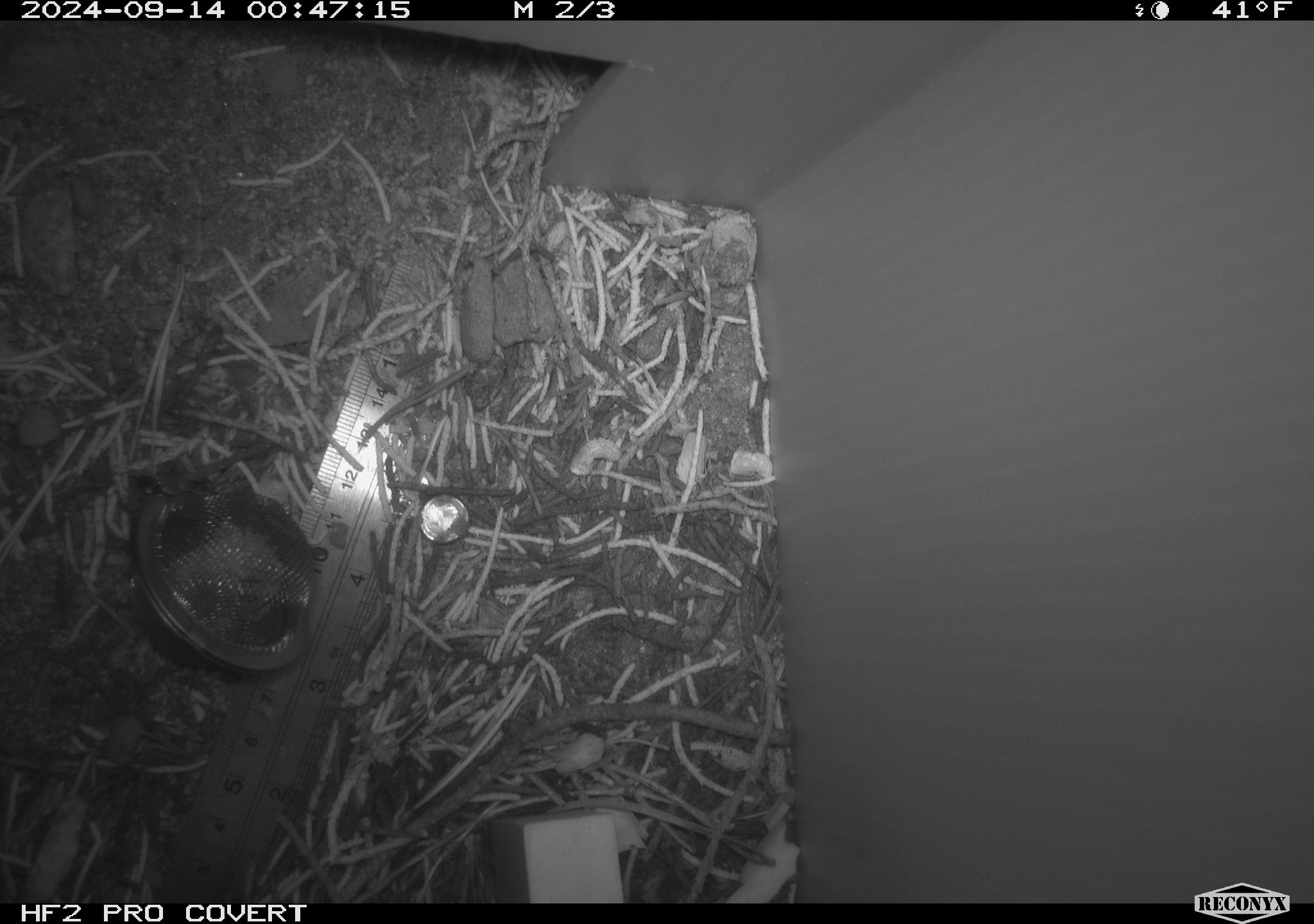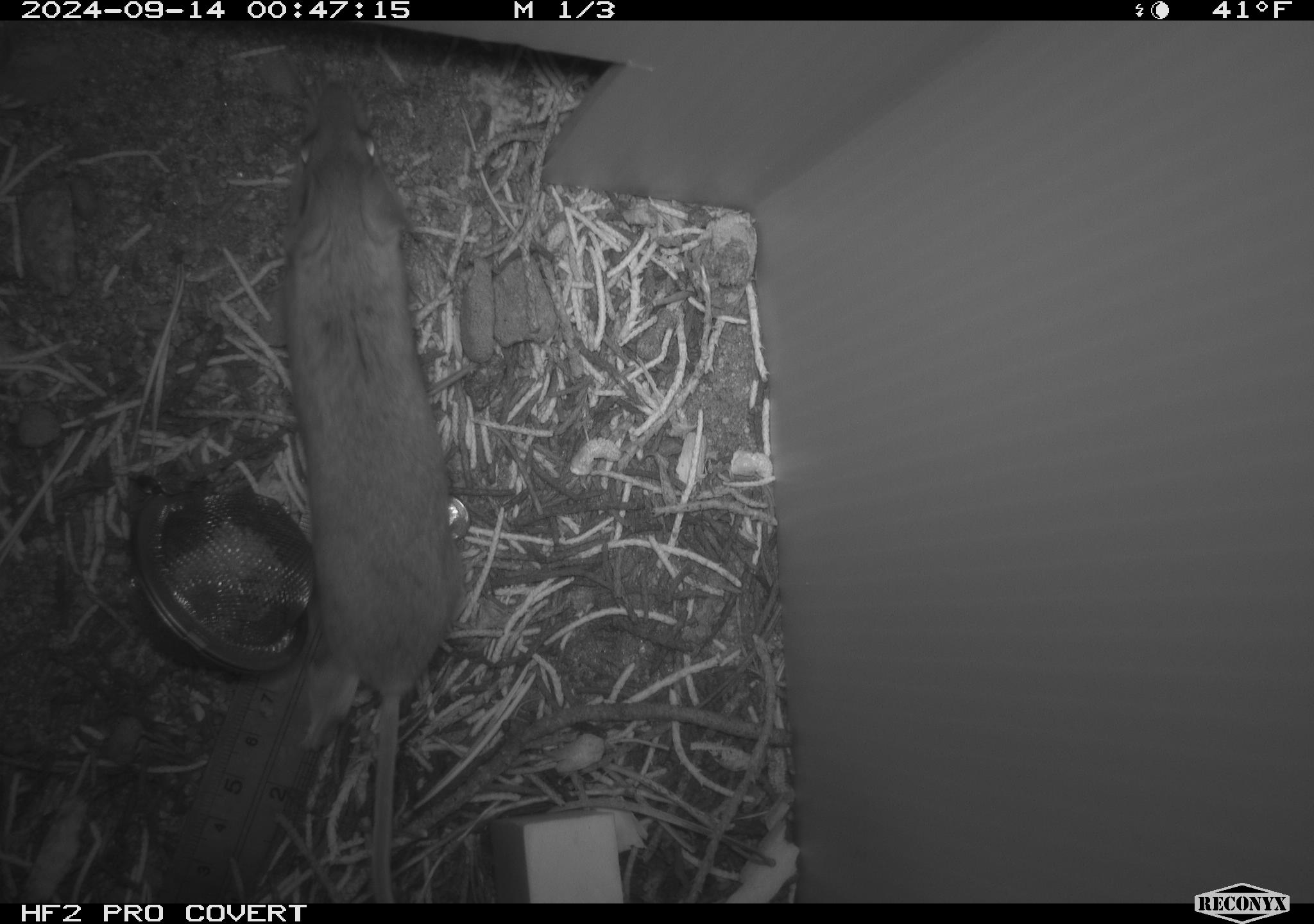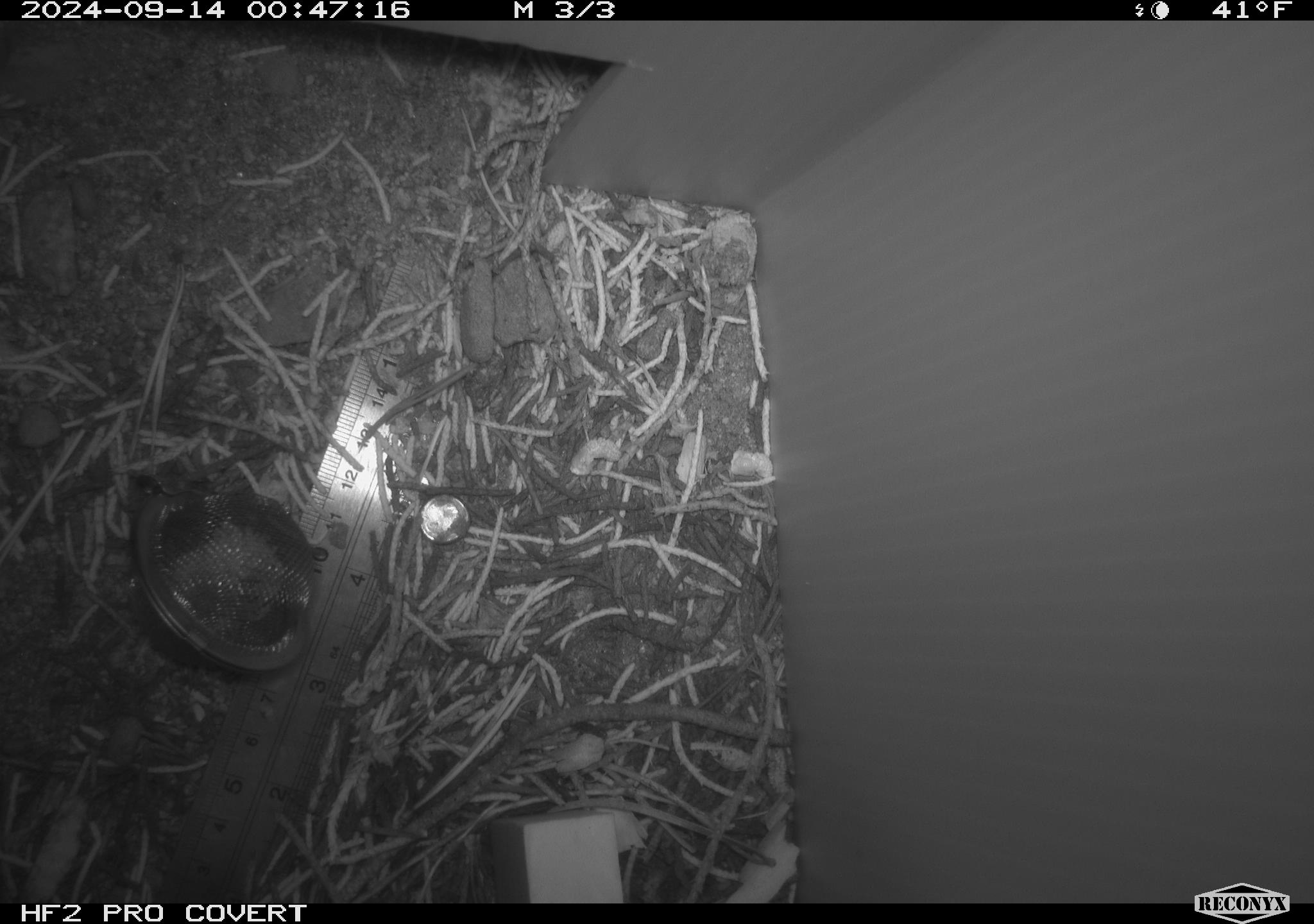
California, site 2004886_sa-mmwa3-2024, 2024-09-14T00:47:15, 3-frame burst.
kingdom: Animalia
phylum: Chordata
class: Mammalia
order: Rodentia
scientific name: Rodentia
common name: mouse species